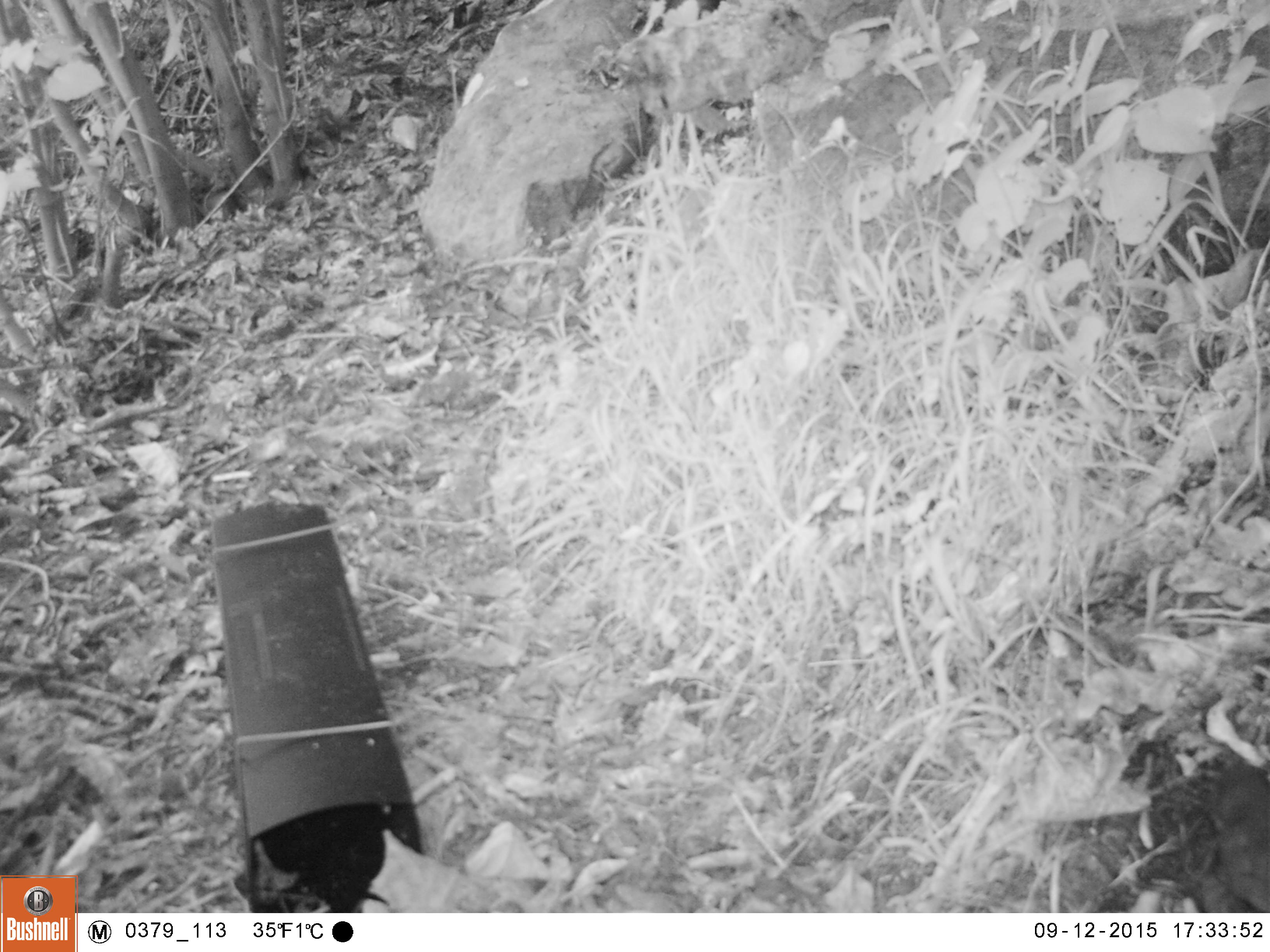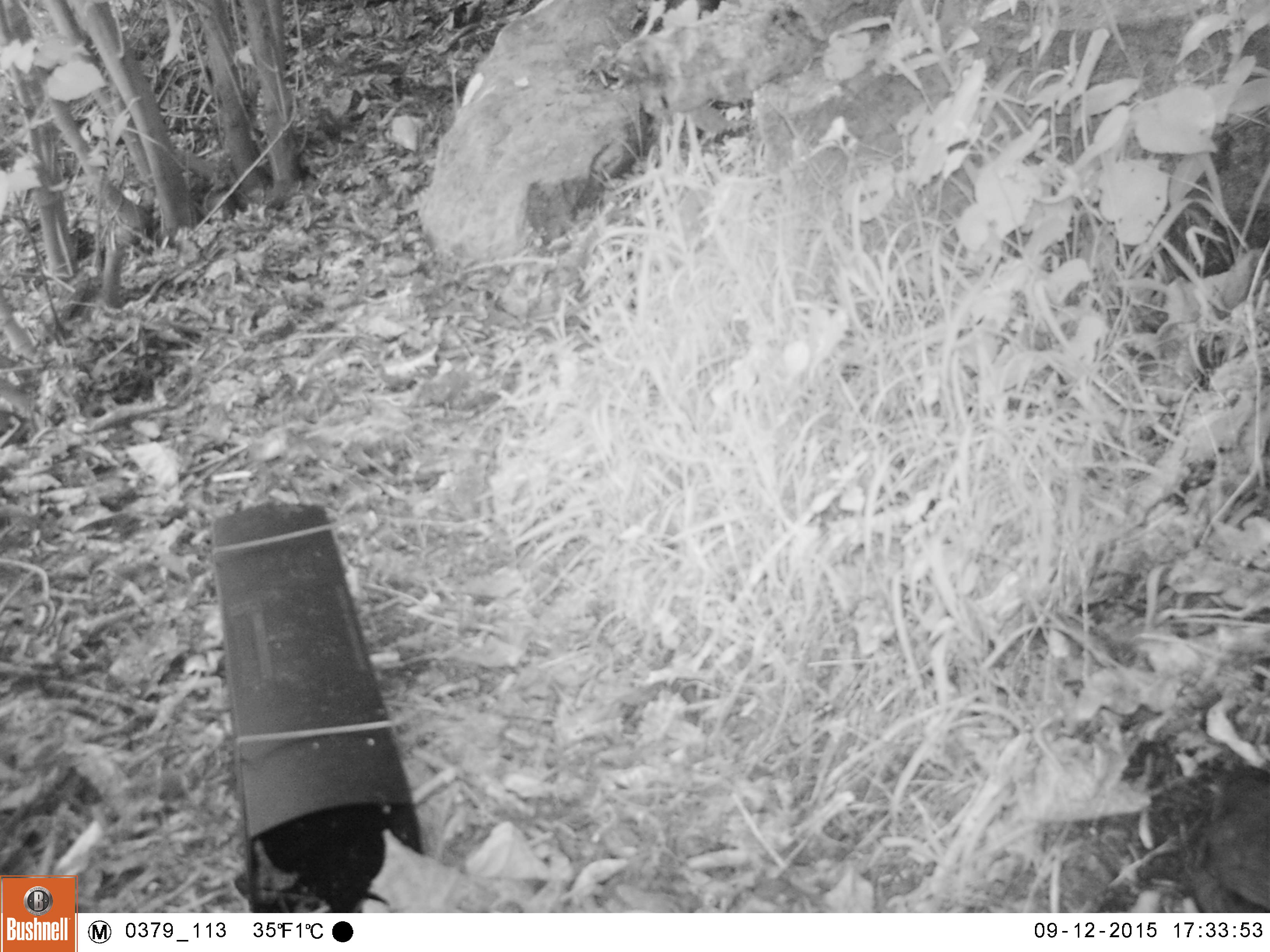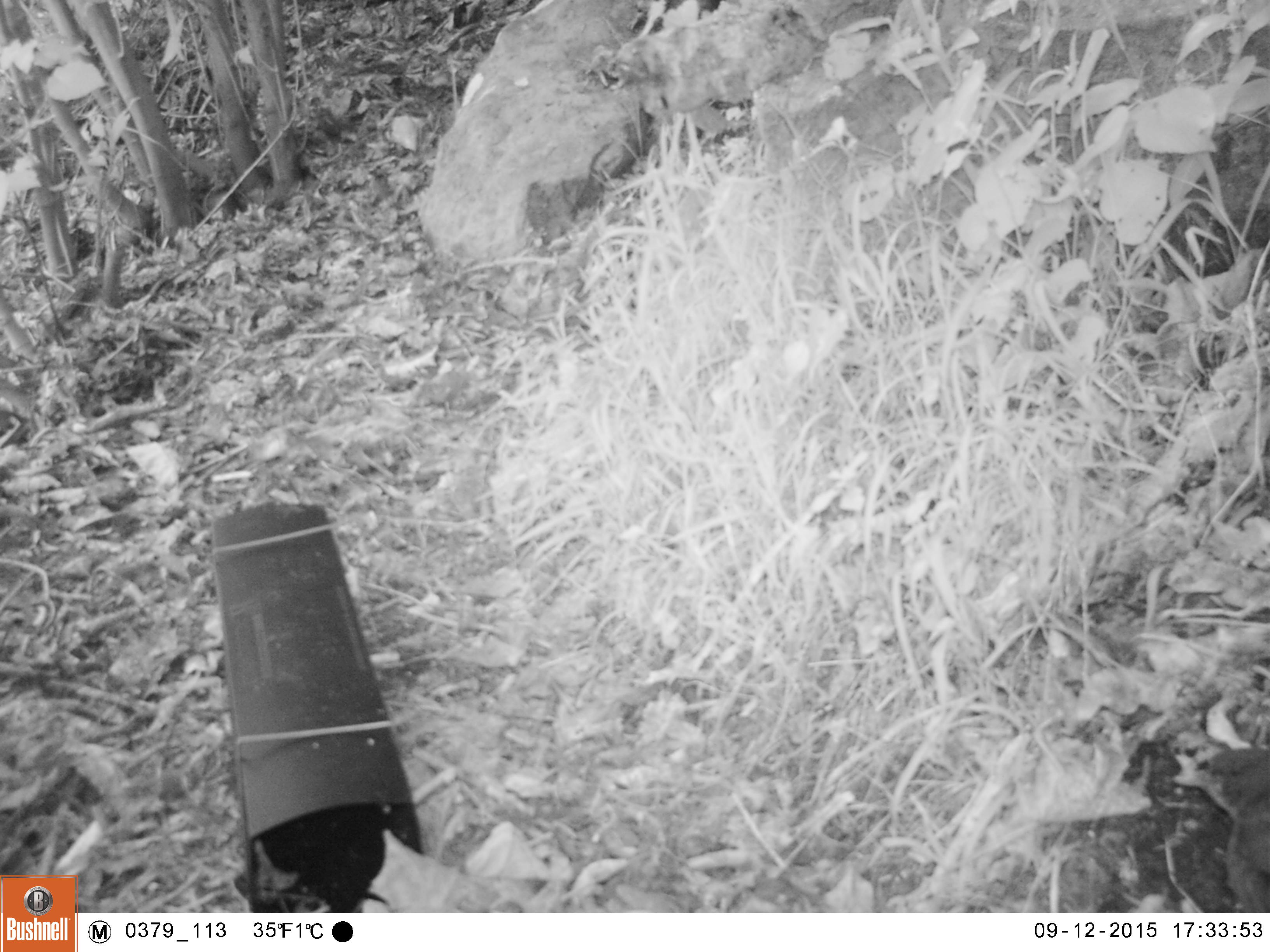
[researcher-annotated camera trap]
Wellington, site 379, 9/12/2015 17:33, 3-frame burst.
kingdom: Animalia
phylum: Chordata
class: Aves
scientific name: Aves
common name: bird